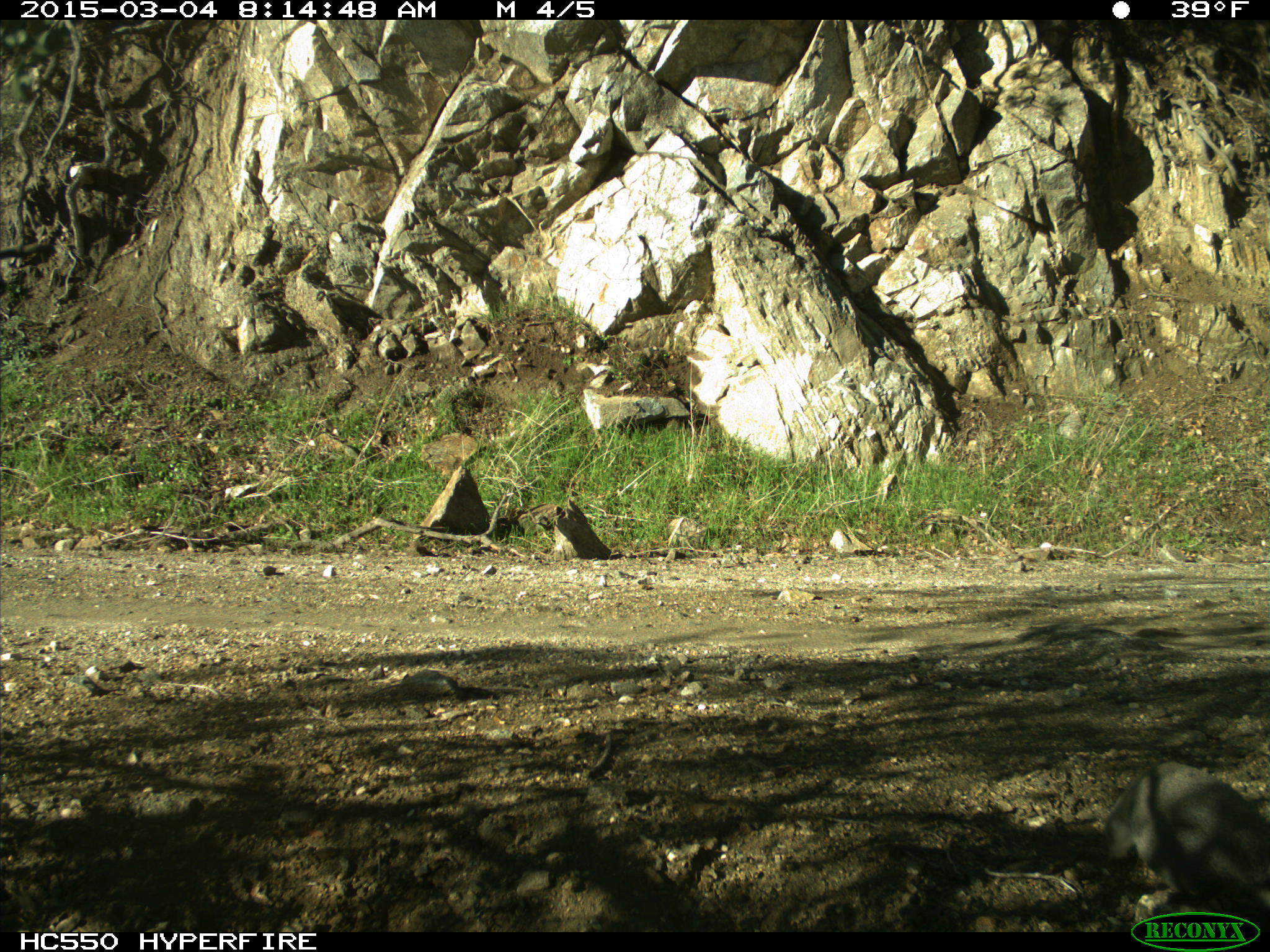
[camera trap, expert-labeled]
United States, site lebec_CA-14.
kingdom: Animalia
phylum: Chordata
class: Mammalia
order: Rodentia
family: Sciuridae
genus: Sciurus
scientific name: Sciurus carolinensis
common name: eastern gray squirrel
Sciurus carolinensis (eastern gray squirrel).